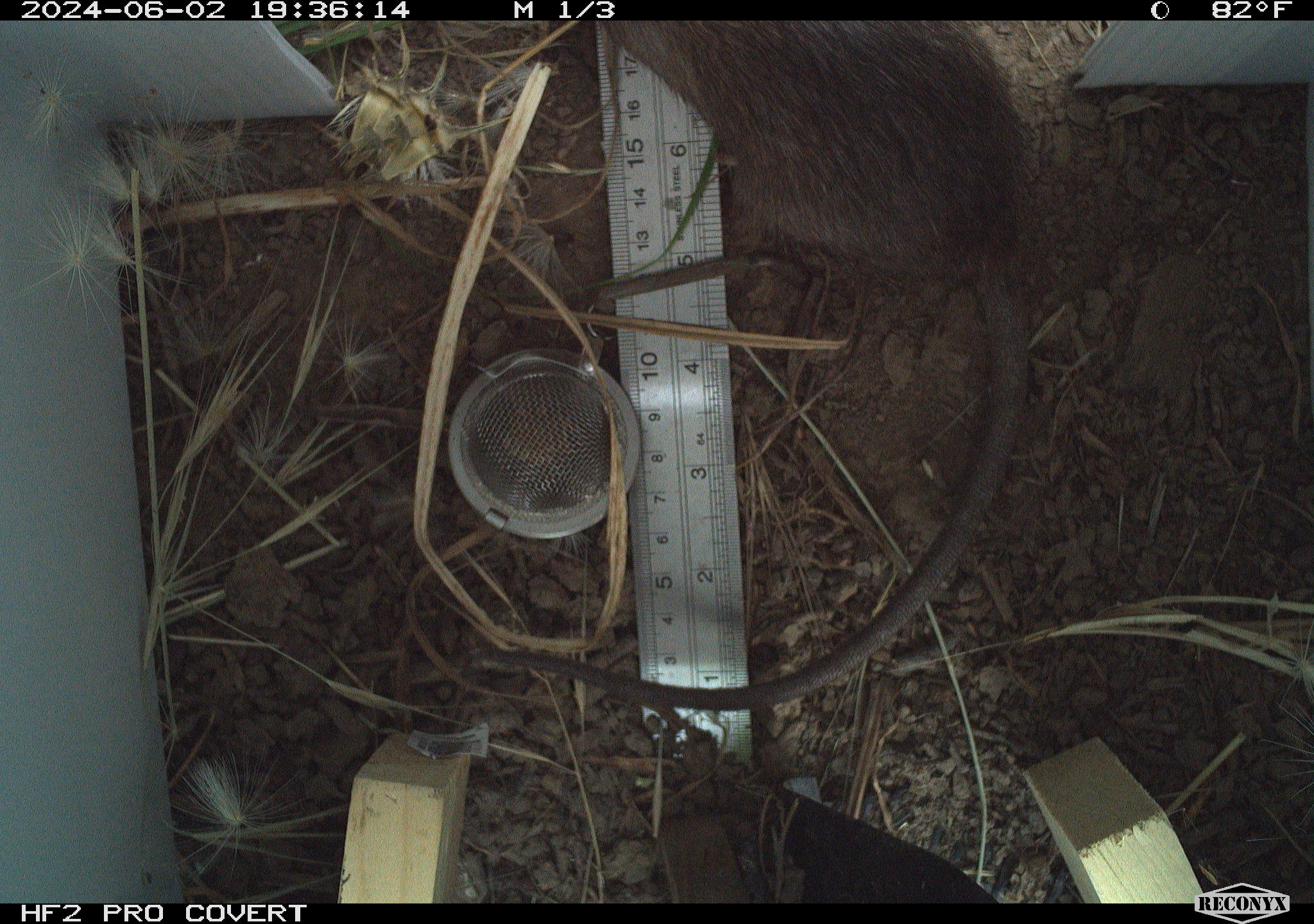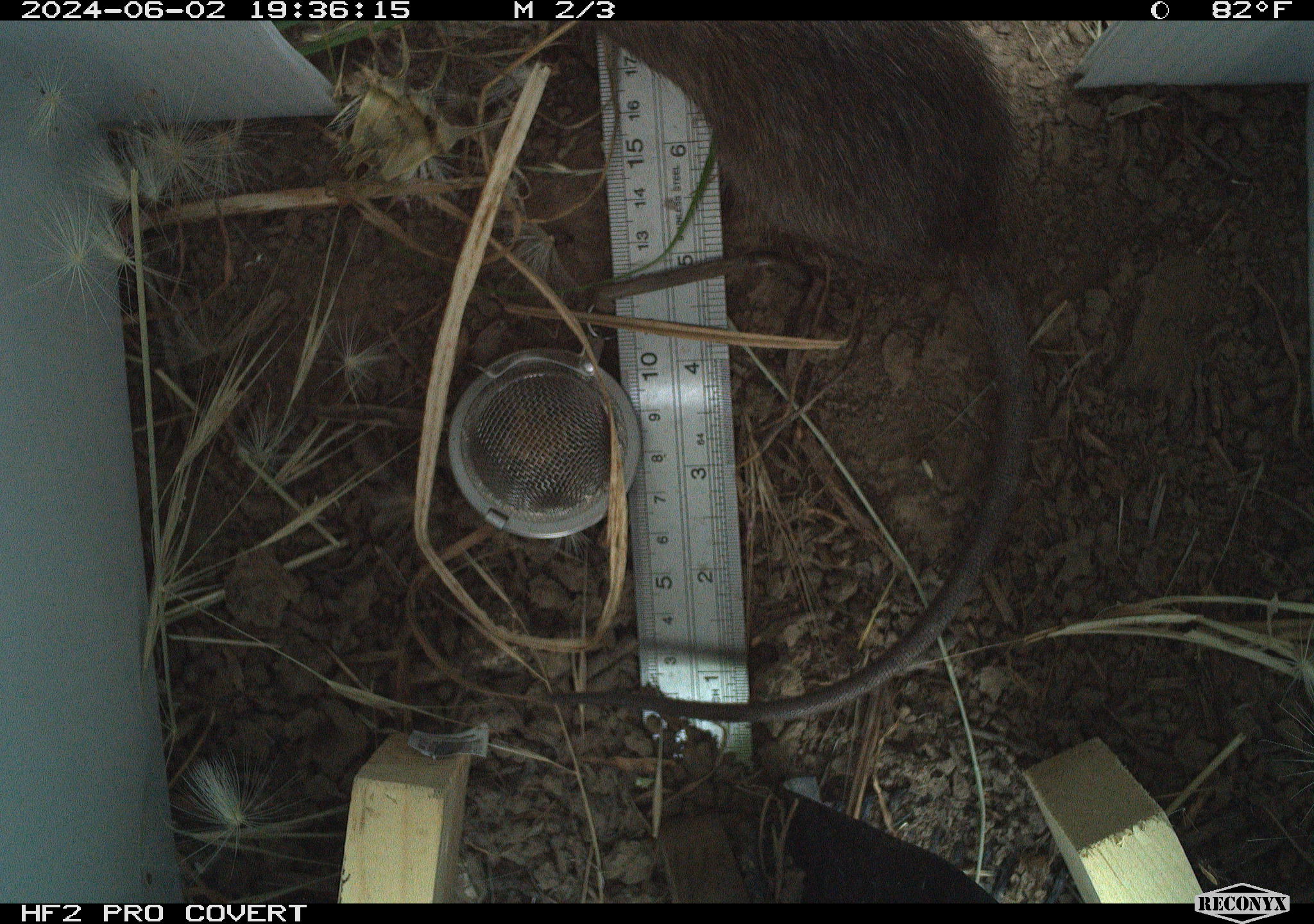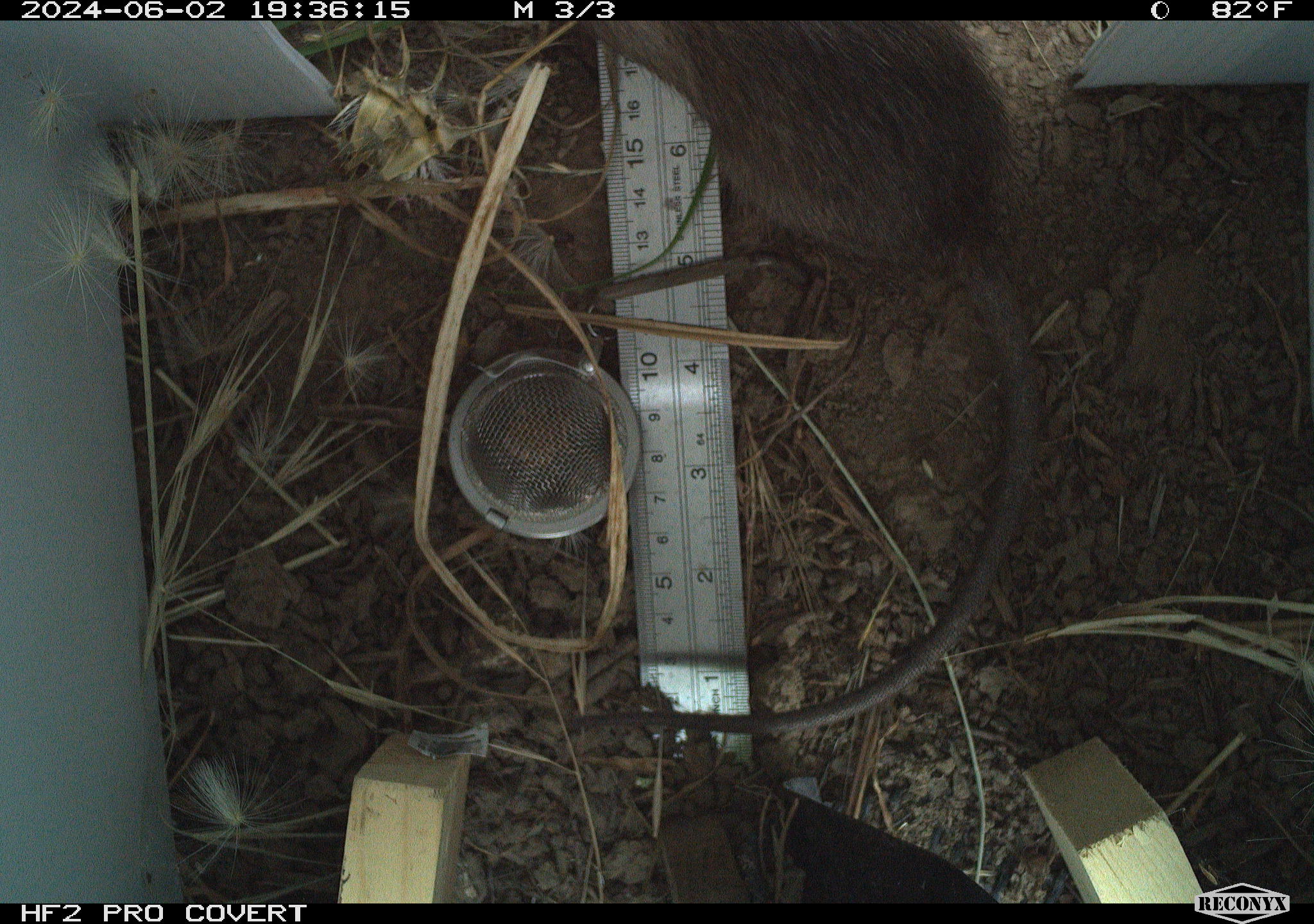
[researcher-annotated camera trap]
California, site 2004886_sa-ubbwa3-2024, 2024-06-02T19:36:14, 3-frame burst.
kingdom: Animalia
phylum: Chordata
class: Mammalia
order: Rodentia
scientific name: Rodentia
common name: woodrat or rat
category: woodrat or rat species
Woodrat or rat species (woodrat or rat) (Rodentia).